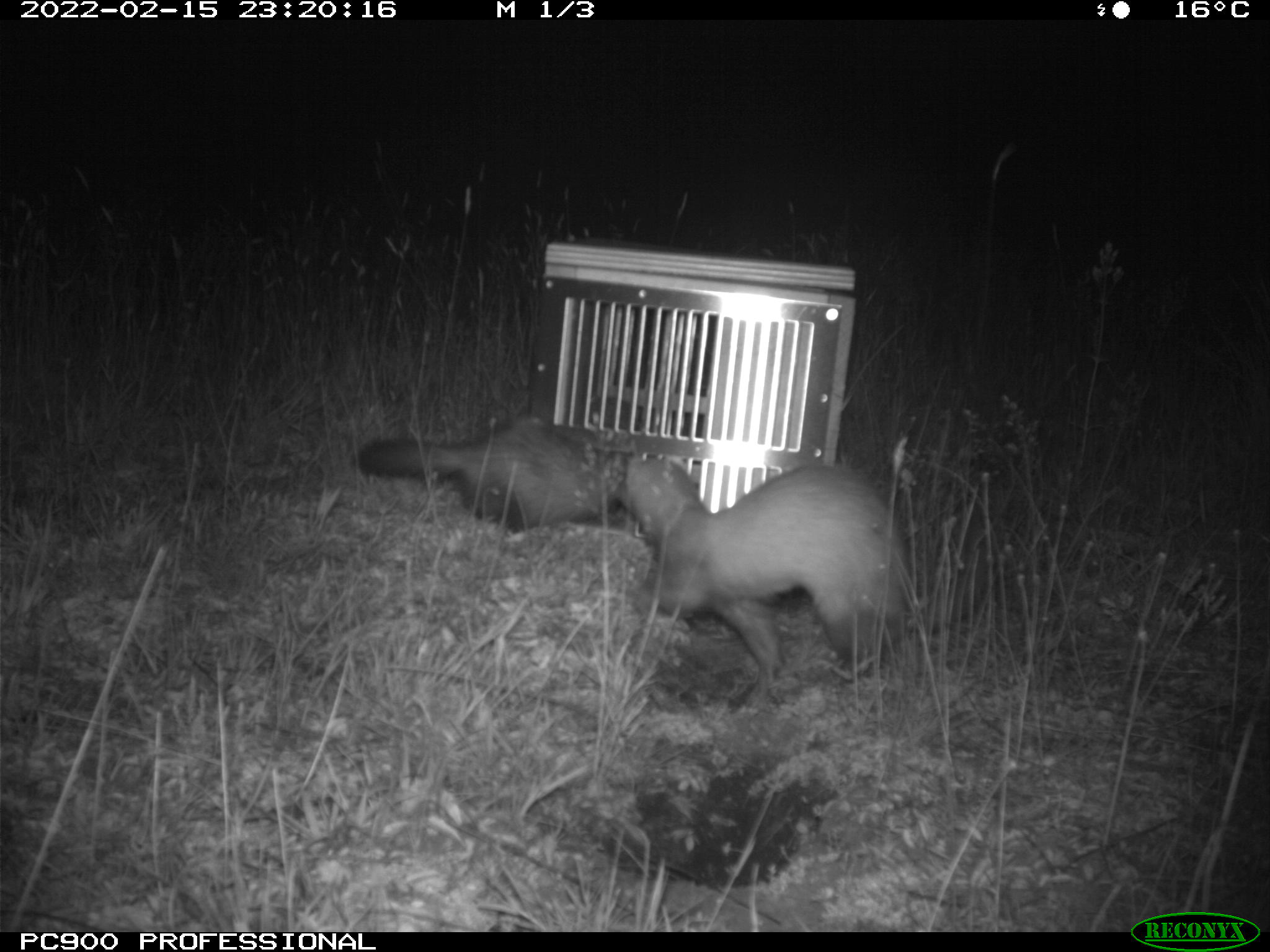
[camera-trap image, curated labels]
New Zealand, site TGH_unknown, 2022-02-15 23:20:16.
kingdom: Animalia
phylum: Chordata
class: Mammalia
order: Carnivora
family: Mustelidae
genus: Mustela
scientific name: Mustela furo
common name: ferret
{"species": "ferret (Mustela furo)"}